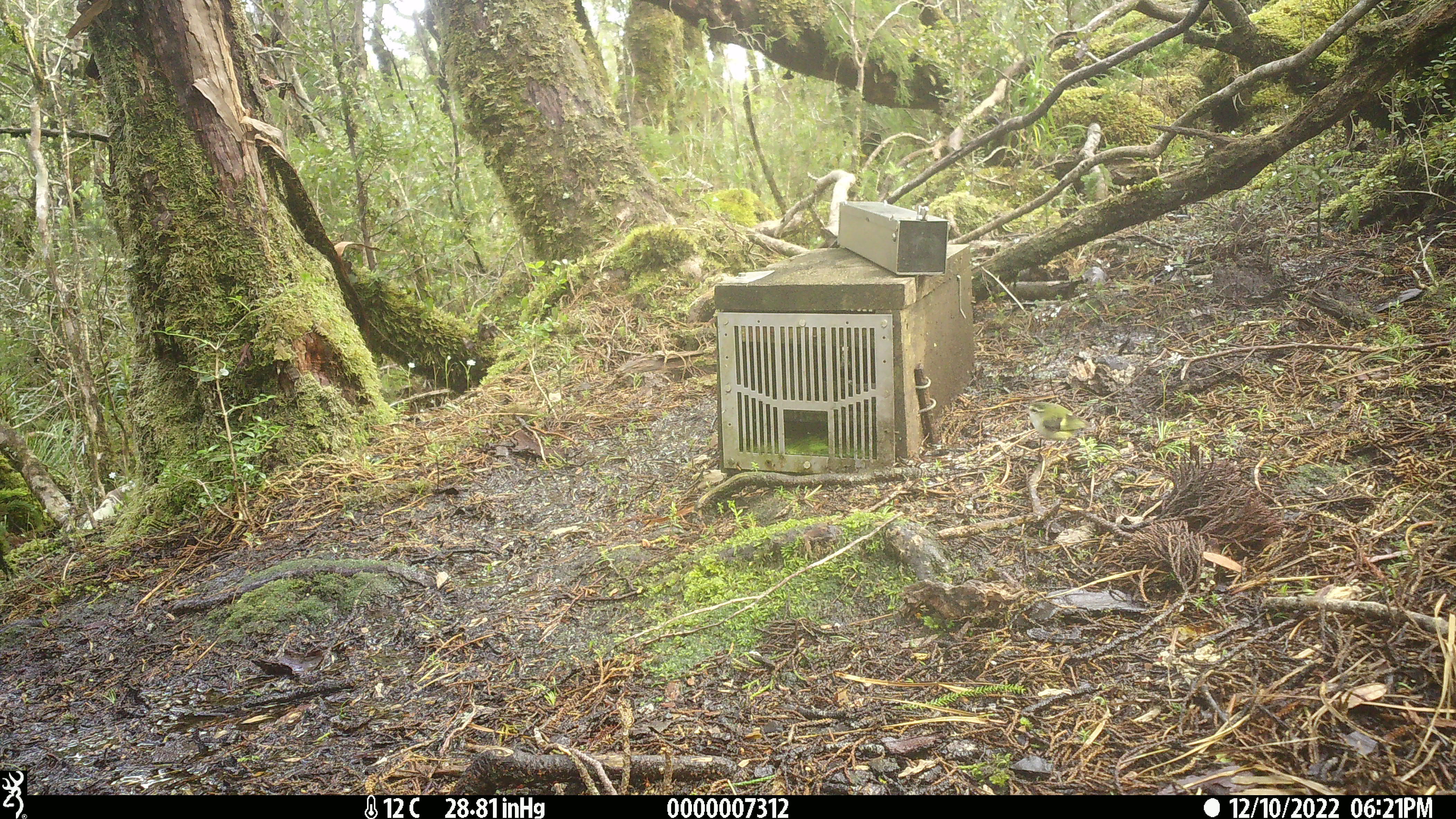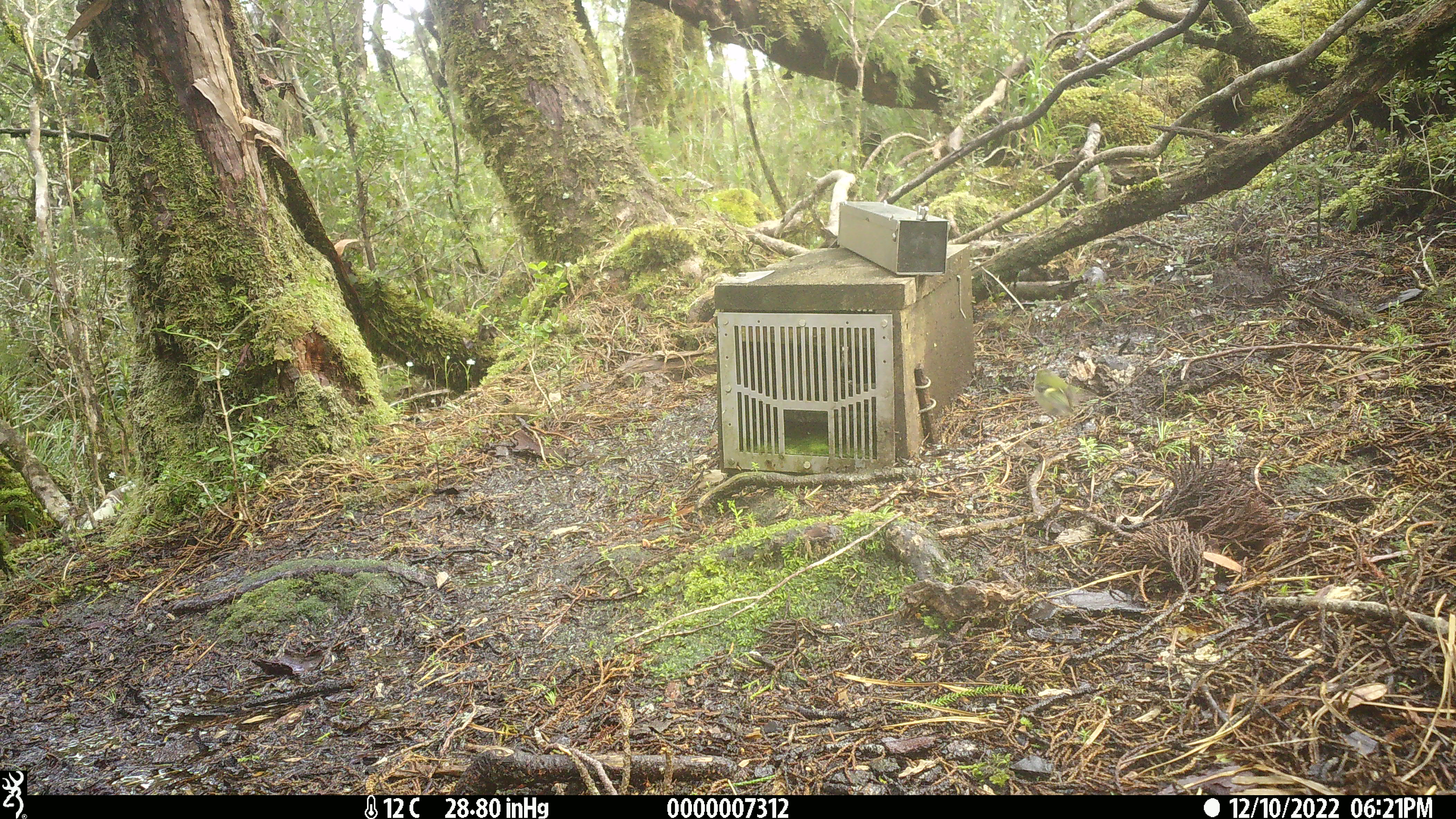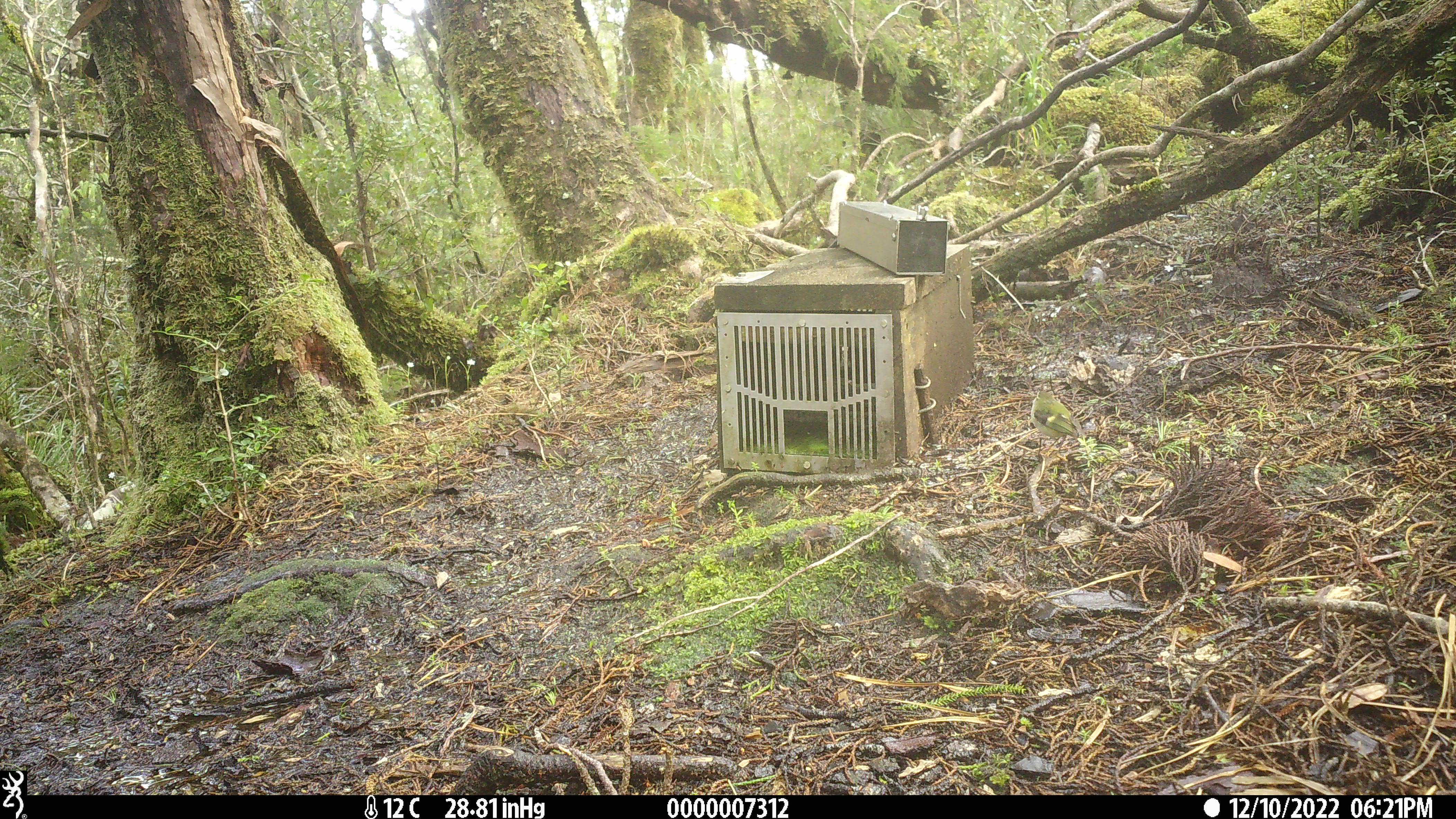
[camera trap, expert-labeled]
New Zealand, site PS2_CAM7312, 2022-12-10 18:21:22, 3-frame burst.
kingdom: Animalia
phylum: Chordata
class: Aves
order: Passeriformes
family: Acanthisittidae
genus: Acanthisitta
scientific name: Acanthisitta chloris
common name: rifleman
Rifleman (Acanthisitta chloris).